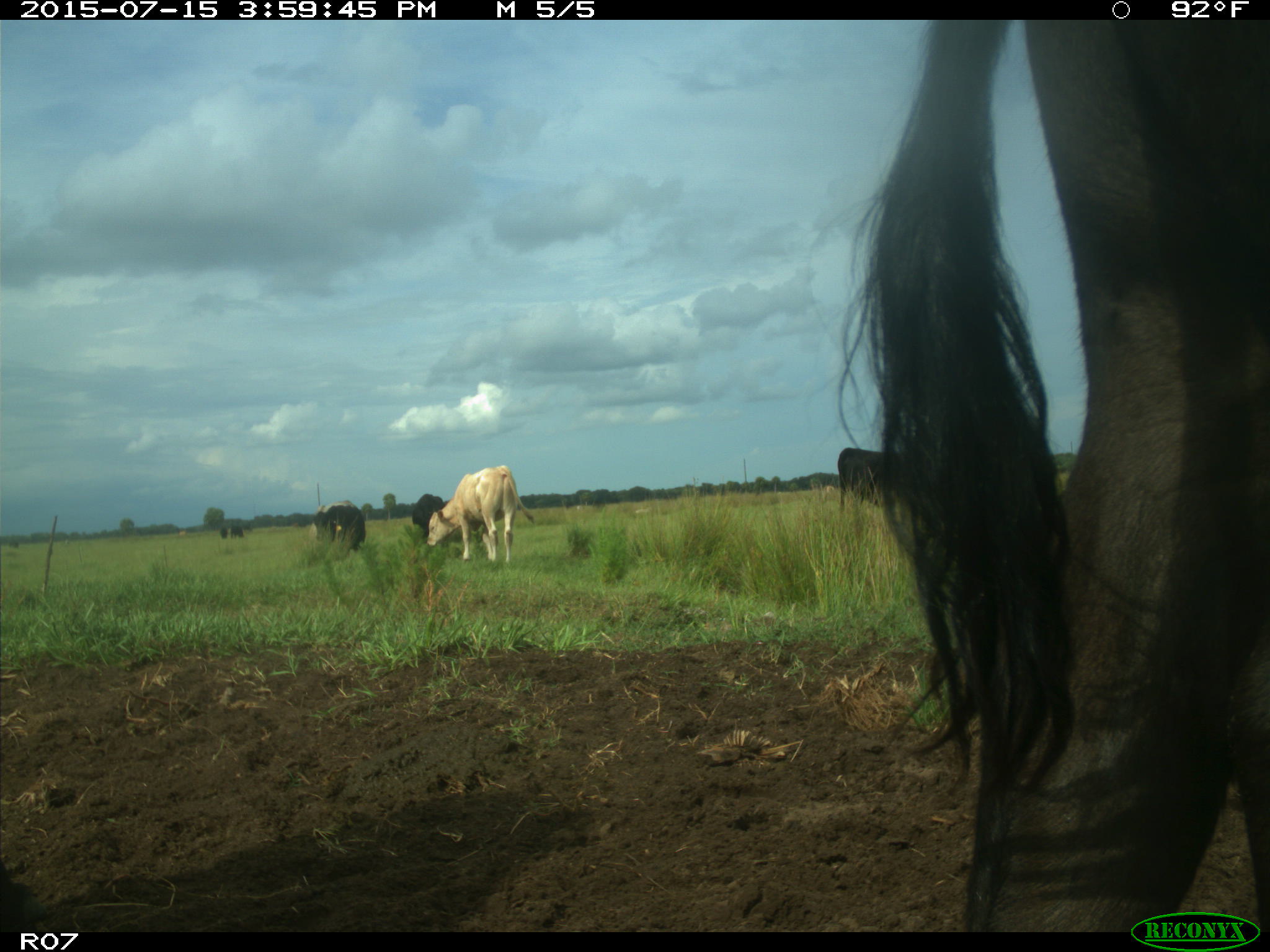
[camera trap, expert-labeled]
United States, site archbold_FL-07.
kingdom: Animalia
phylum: Chordata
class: Mammalia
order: Artiodactyla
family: Bovidae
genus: Bos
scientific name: Bos taurus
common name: domestic cow